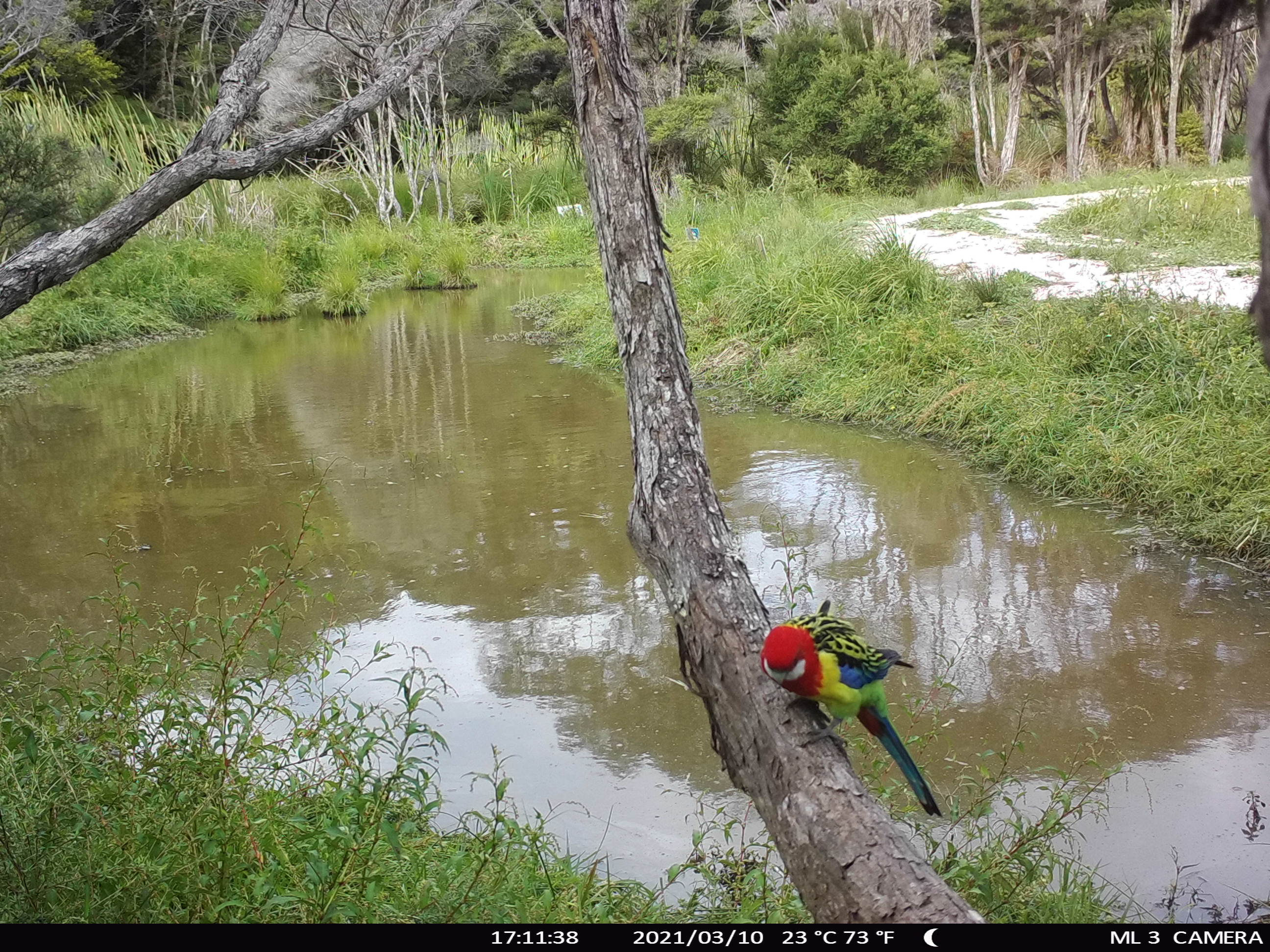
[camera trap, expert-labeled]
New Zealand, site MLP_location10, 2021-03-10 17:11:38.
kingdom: Animalia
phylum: Chordata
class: Aves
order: Psittaciformes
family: Psittaculidae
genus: Platycercus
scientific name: Platycercus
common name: rosella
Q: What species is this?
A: Rosella (Platycercus).